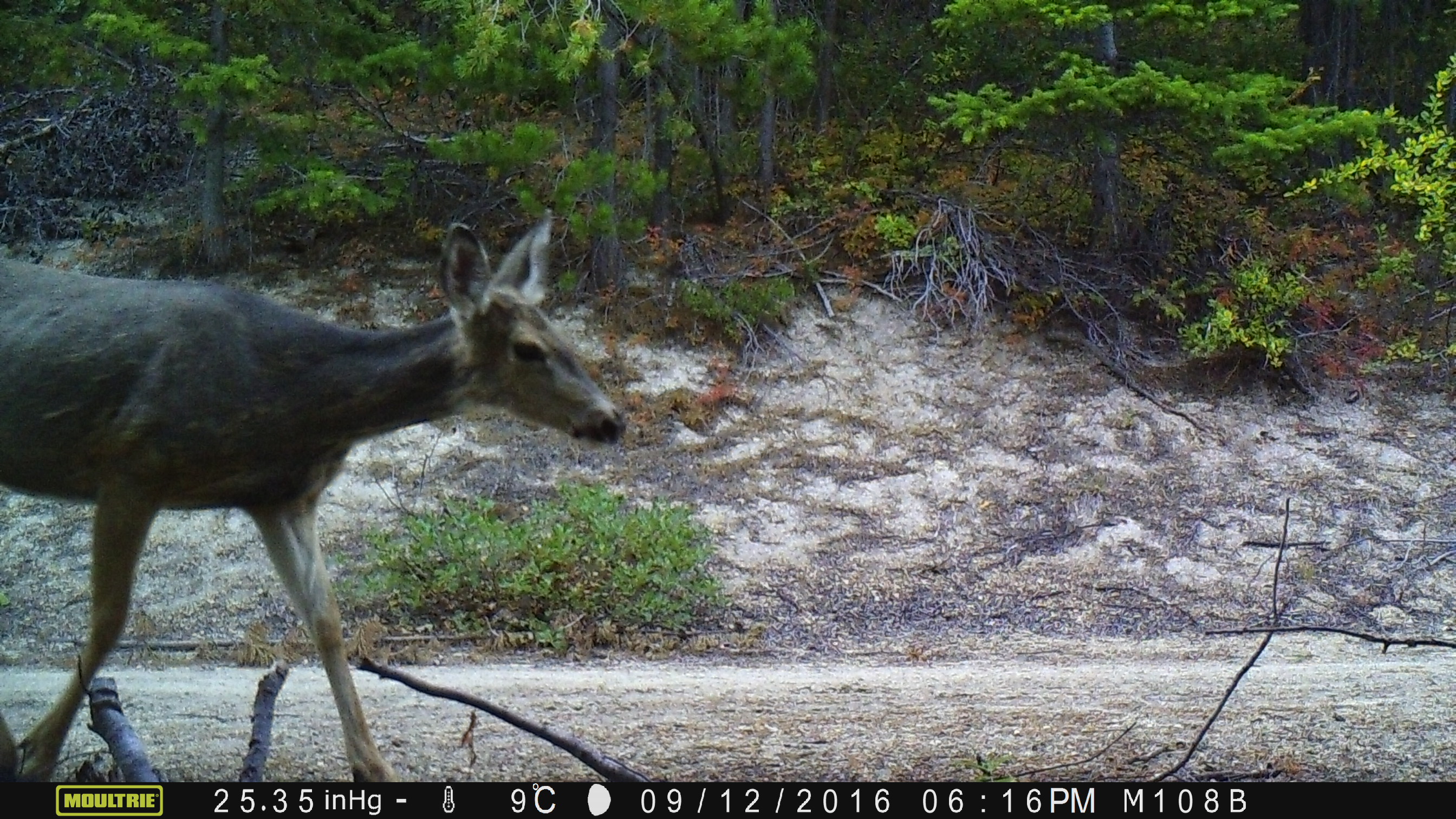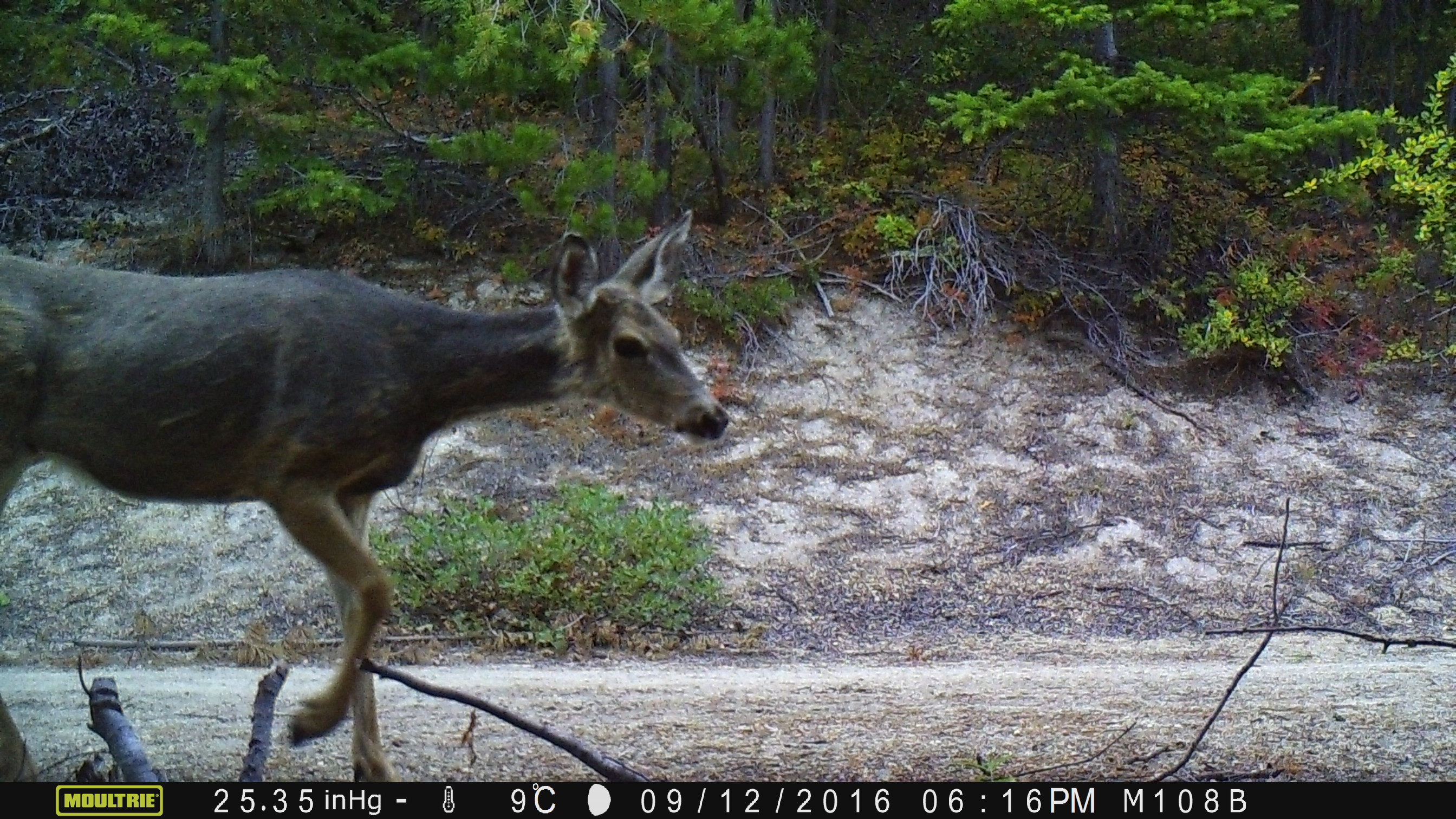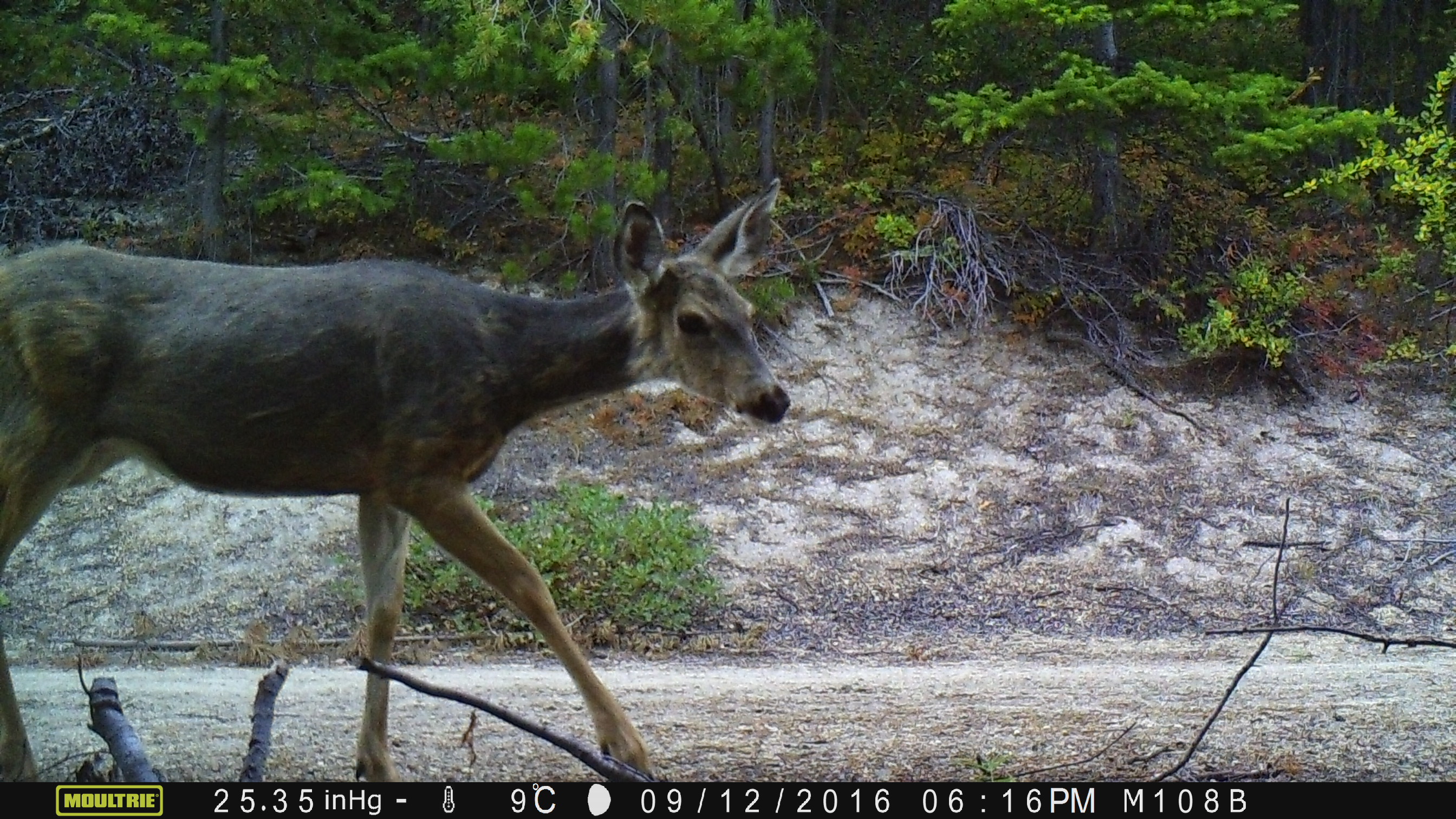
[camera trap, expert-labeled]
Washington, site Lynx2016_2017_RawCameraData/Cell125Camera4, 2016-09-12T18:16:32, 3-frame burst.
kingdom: Animalia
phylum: Chordata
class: Mammalia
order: Artiodactyla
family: Cervidae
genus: Odocoileus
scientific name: Odocoileus hemionus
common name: mule deer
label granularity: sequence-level